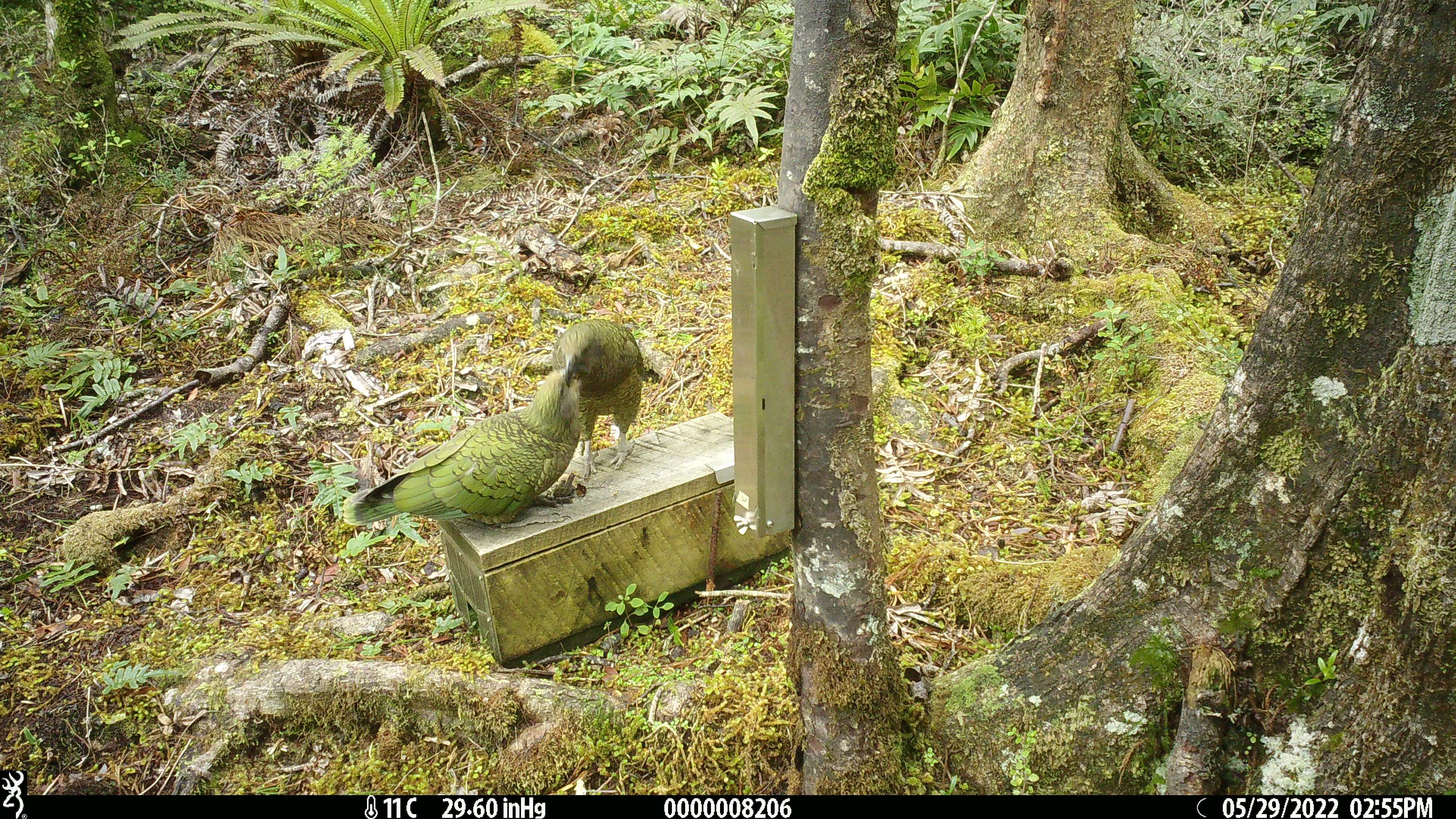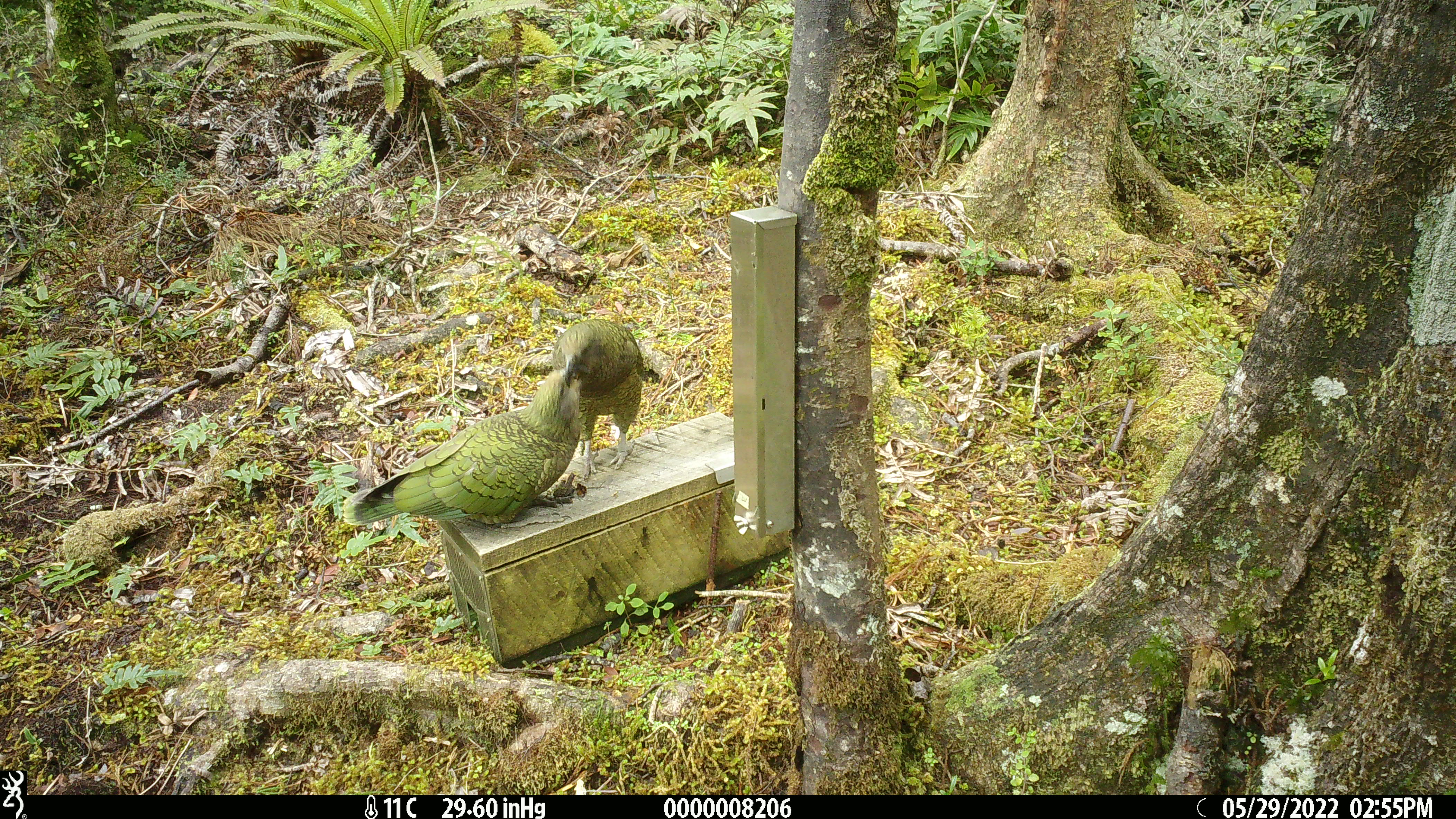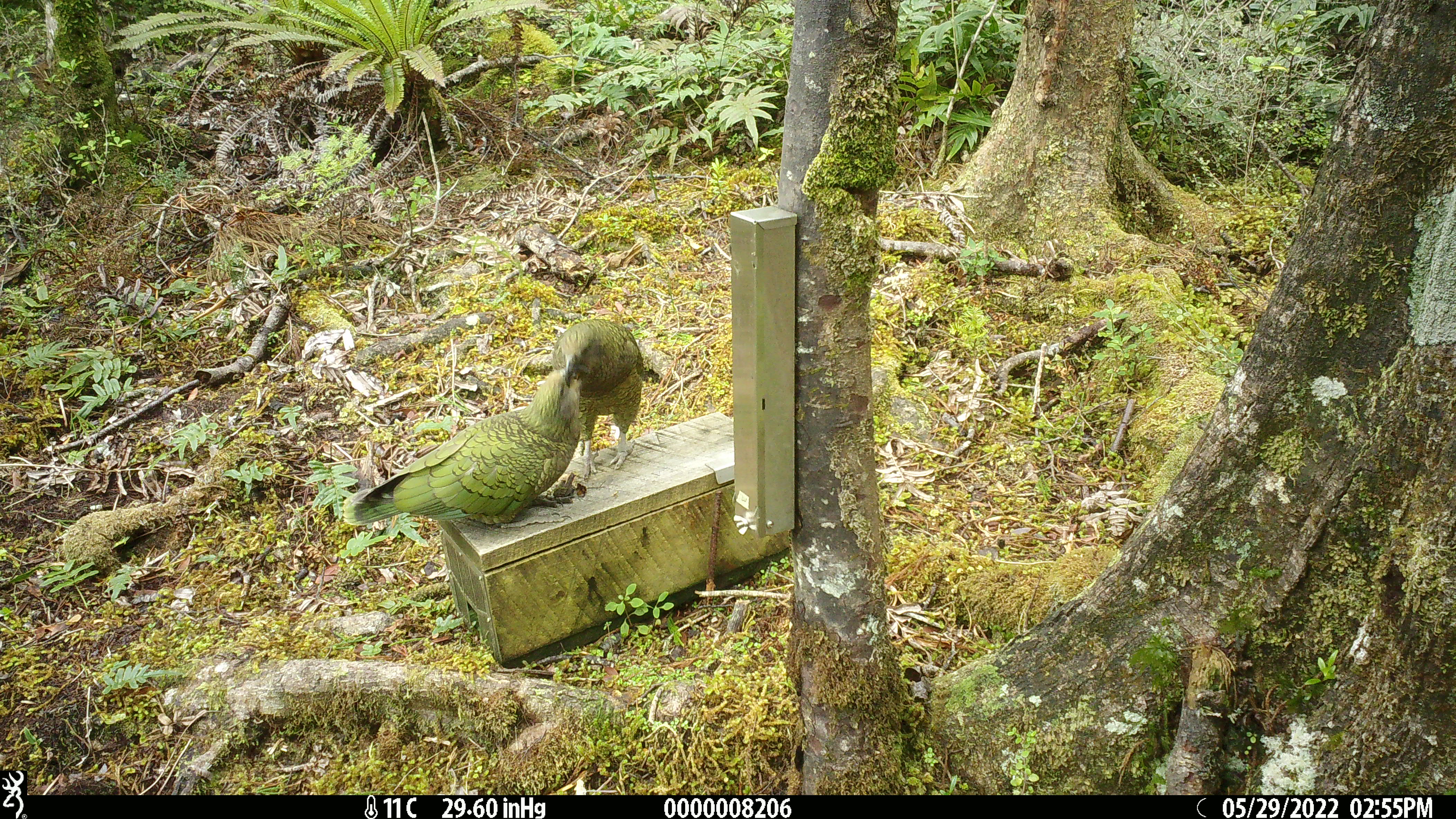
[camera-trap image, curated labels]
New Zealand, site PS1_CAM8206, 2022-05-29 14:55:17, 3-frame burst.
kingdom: Animalia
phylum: Chordata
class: Aves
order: Psittaciformes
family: Strigopidae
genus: Nestor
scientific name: Nestor notabilis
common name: kea